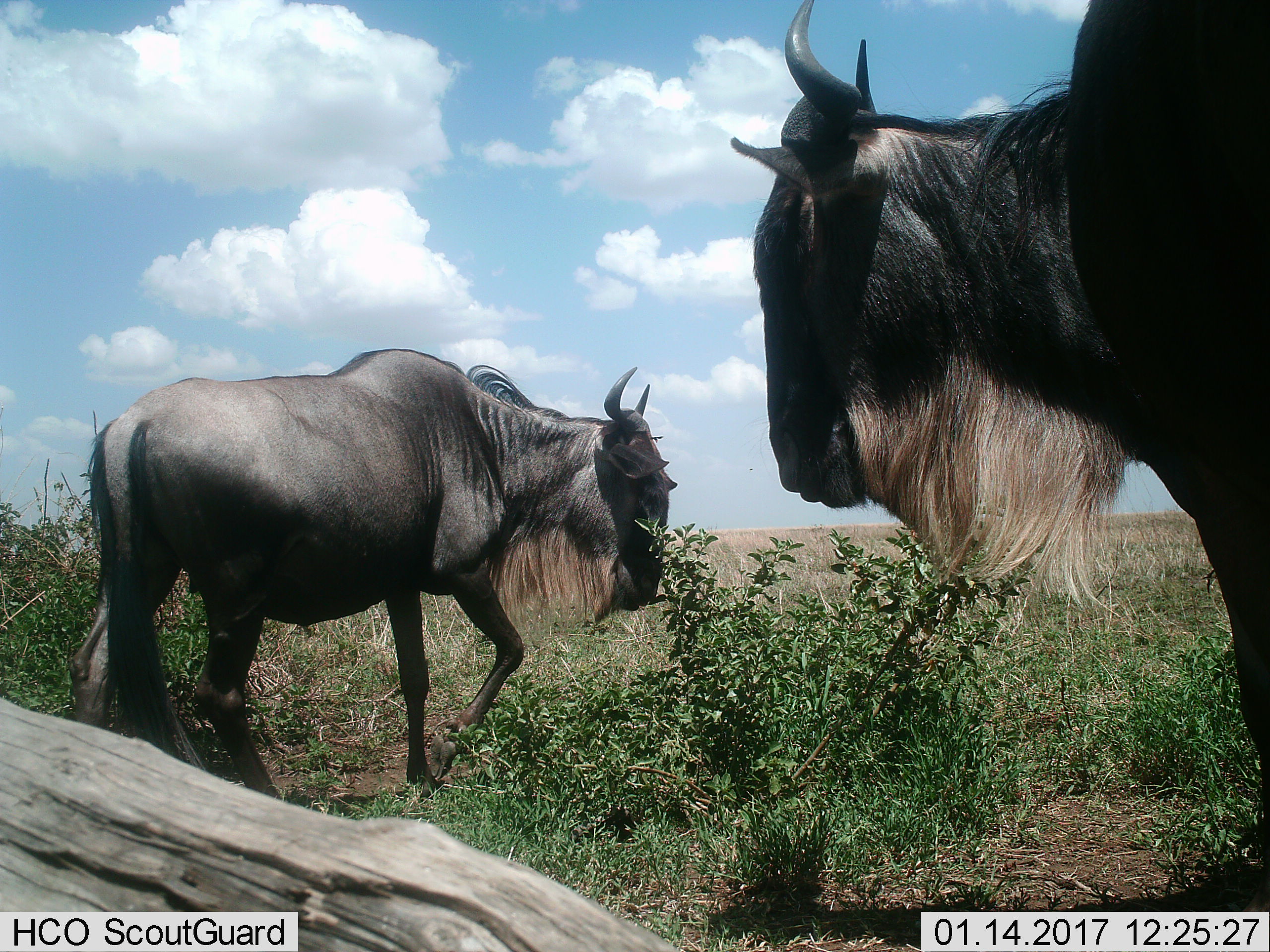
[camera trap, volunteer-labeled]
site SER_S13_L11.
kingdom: Animalia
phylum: Chordata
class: Mammalia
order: Artiodactyla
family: Bovidae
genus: Connochaetes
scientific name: Connochaetes taurinus taurinus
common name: blue wildebeest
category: wildebeestblue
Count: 2.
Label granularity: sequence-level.